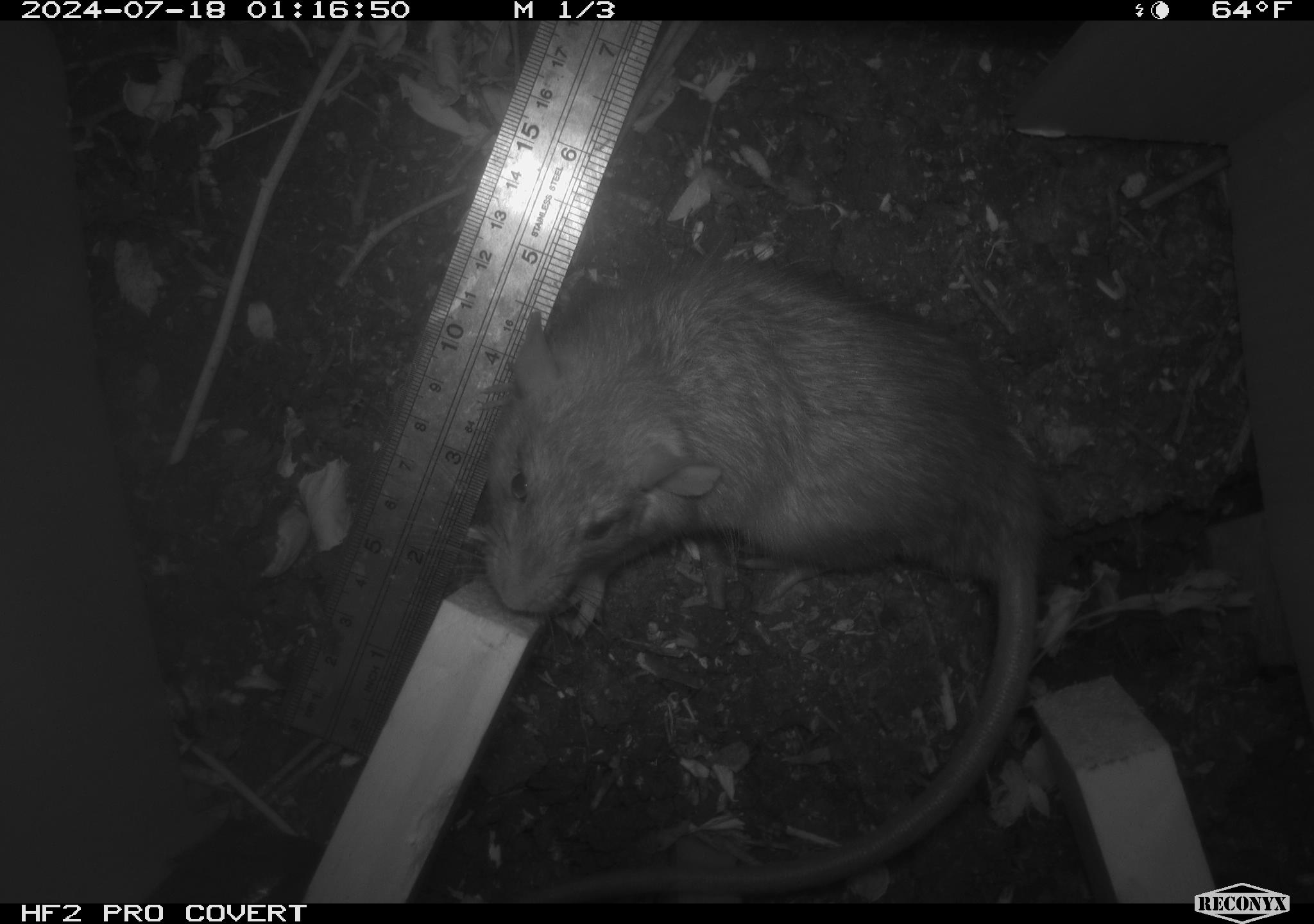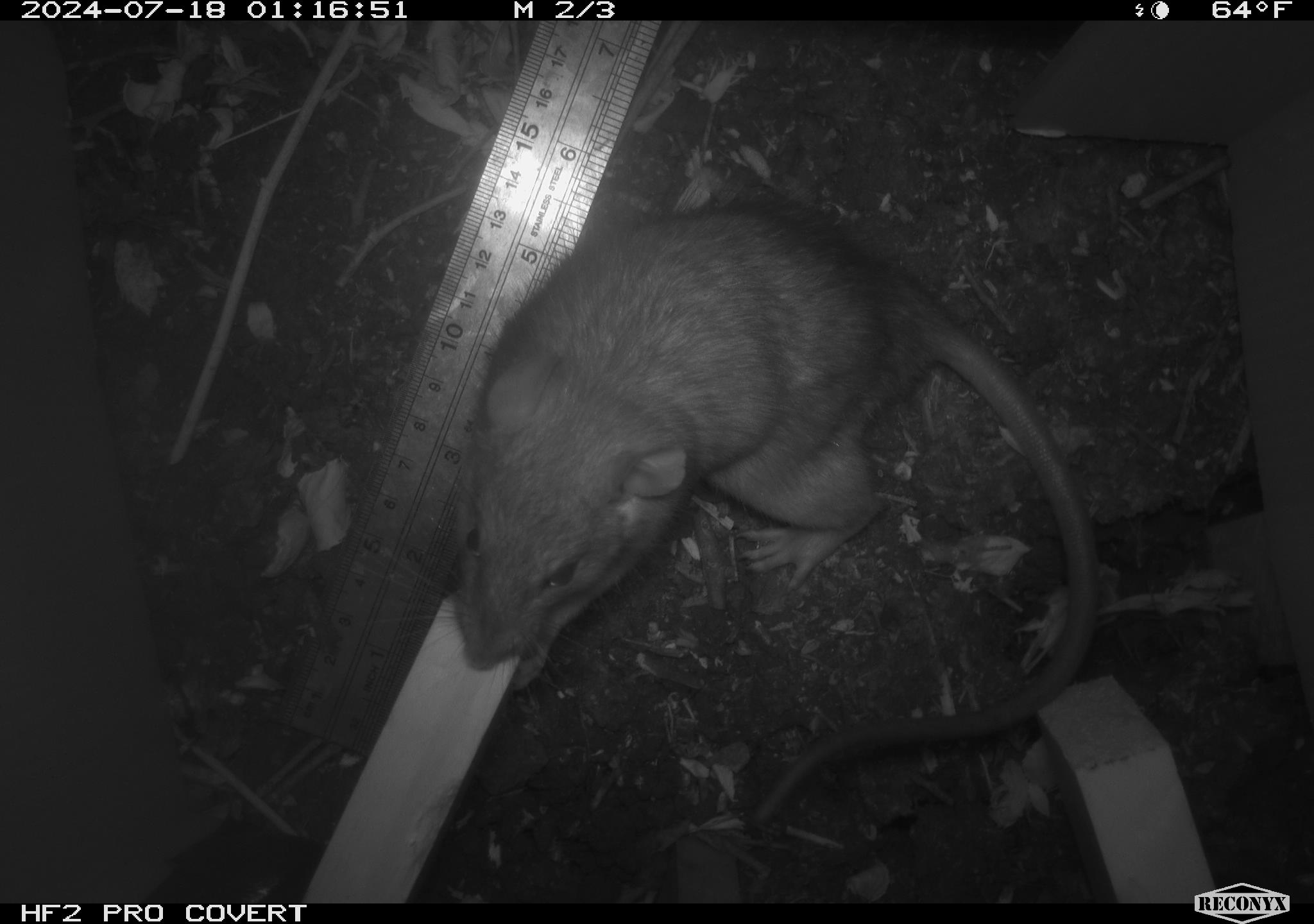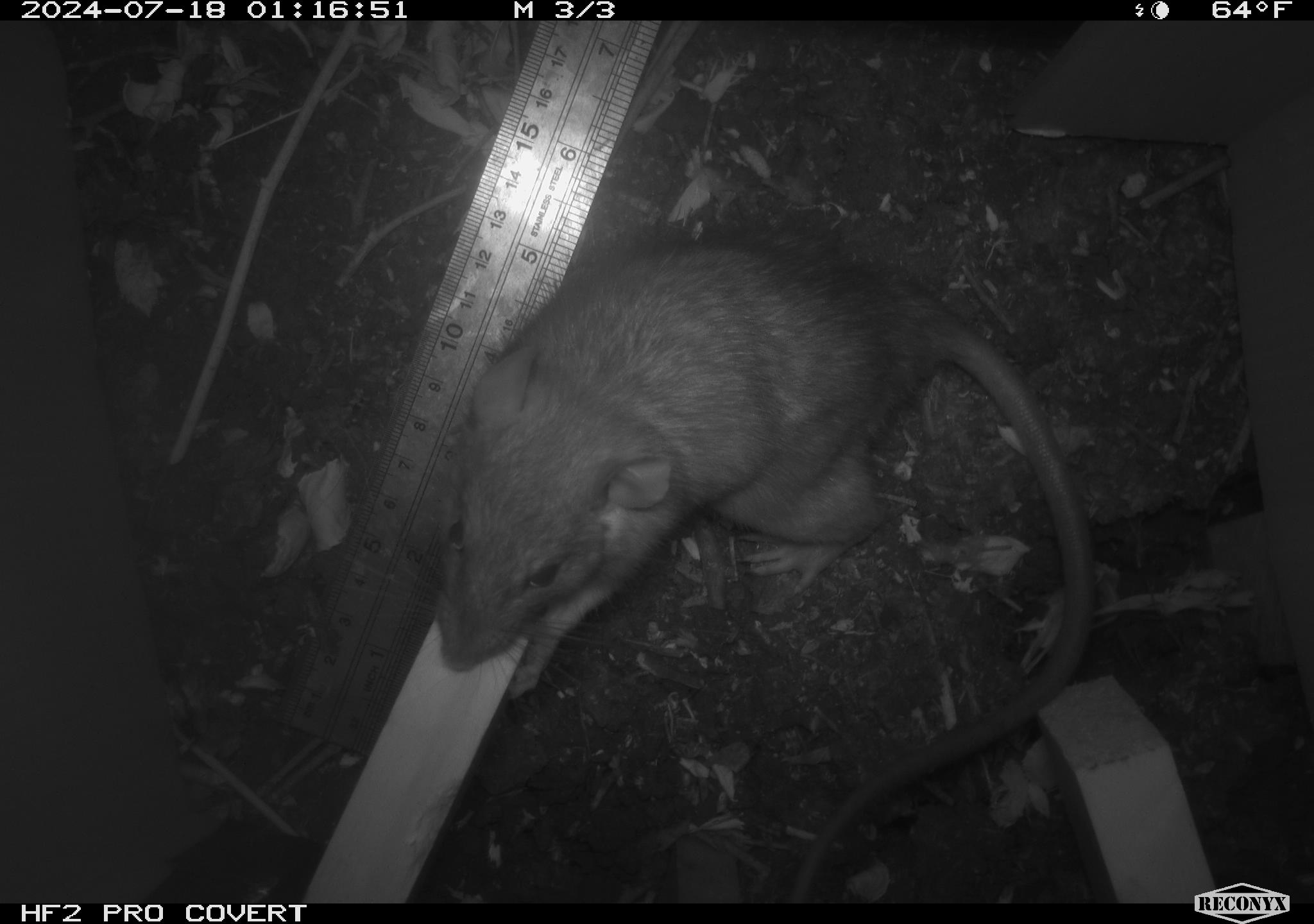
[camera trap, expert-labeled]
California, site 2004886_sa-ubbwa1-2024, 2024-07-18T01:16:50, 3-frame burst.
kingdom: Animalia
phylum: Chordata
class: Mammalia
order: Rodentia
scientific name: Rodentia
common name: woodrat or rat or mouse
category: woodrat or rat or mouse species